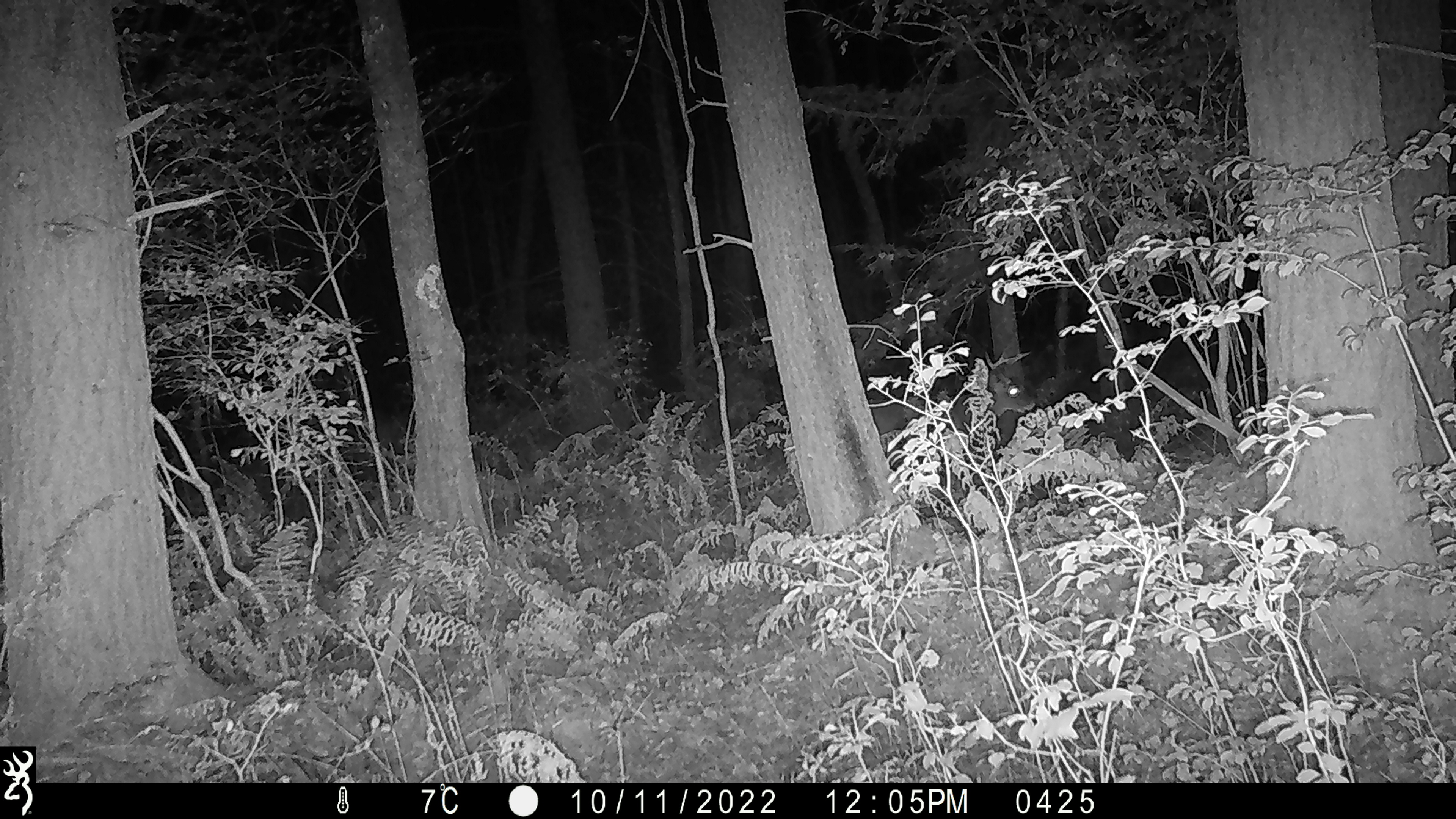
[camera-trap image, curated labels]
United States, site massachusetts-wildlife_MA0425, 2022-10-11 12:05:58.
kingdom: Animalia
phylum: Chordata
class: Mammalia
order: Artiodactyla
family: Cervidae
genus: Odocoileus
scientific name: Odocoileus virginianus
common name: white-tailed deer